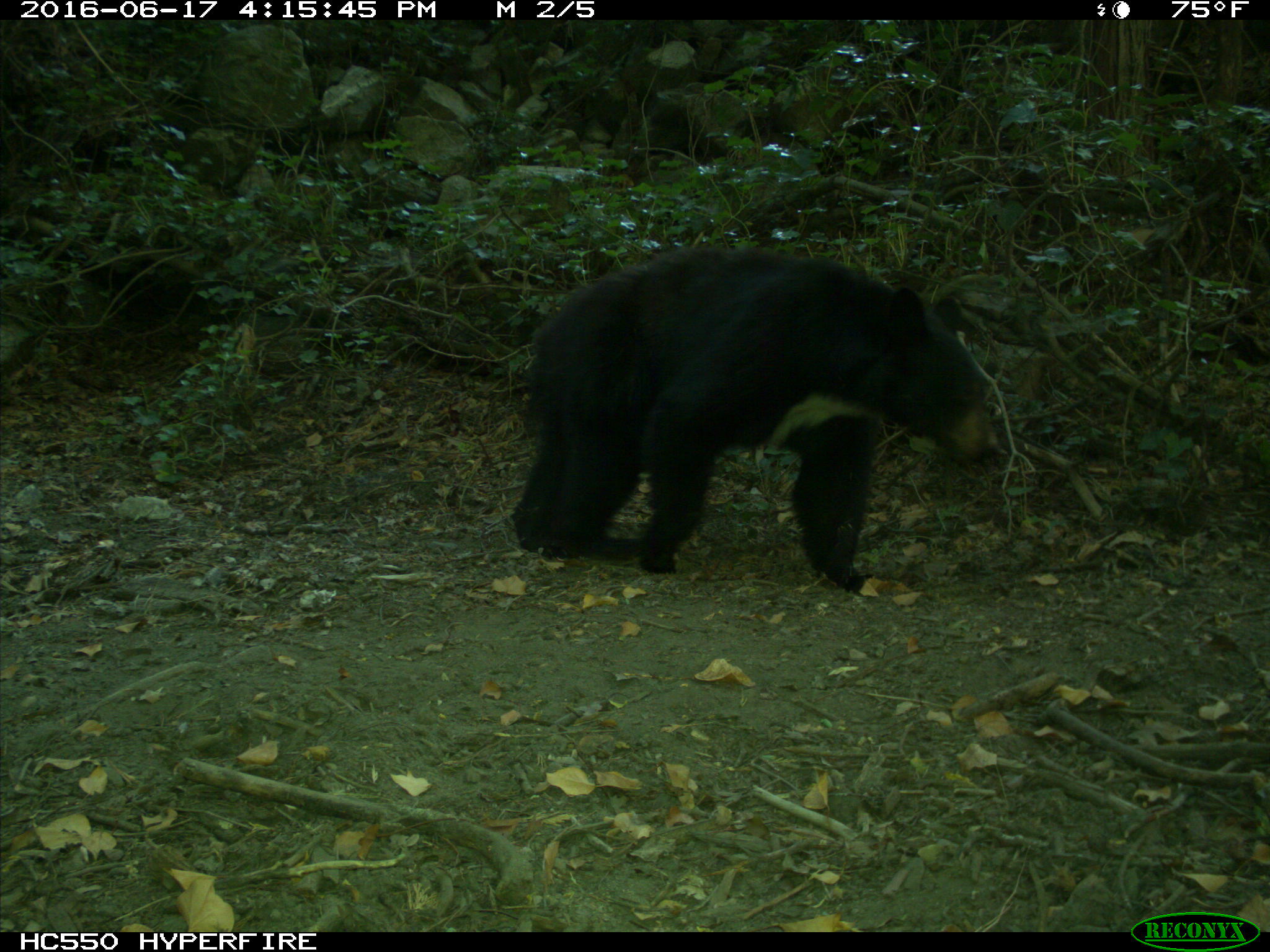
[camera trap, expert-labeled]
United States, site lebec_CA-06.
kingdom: Animalia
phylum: Chordata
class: Mammalia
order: Carnivora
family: Ursidae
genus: Ursus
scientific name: Ursus americanus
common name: american black bear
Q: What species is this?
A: Ursus americanus (american black bear).